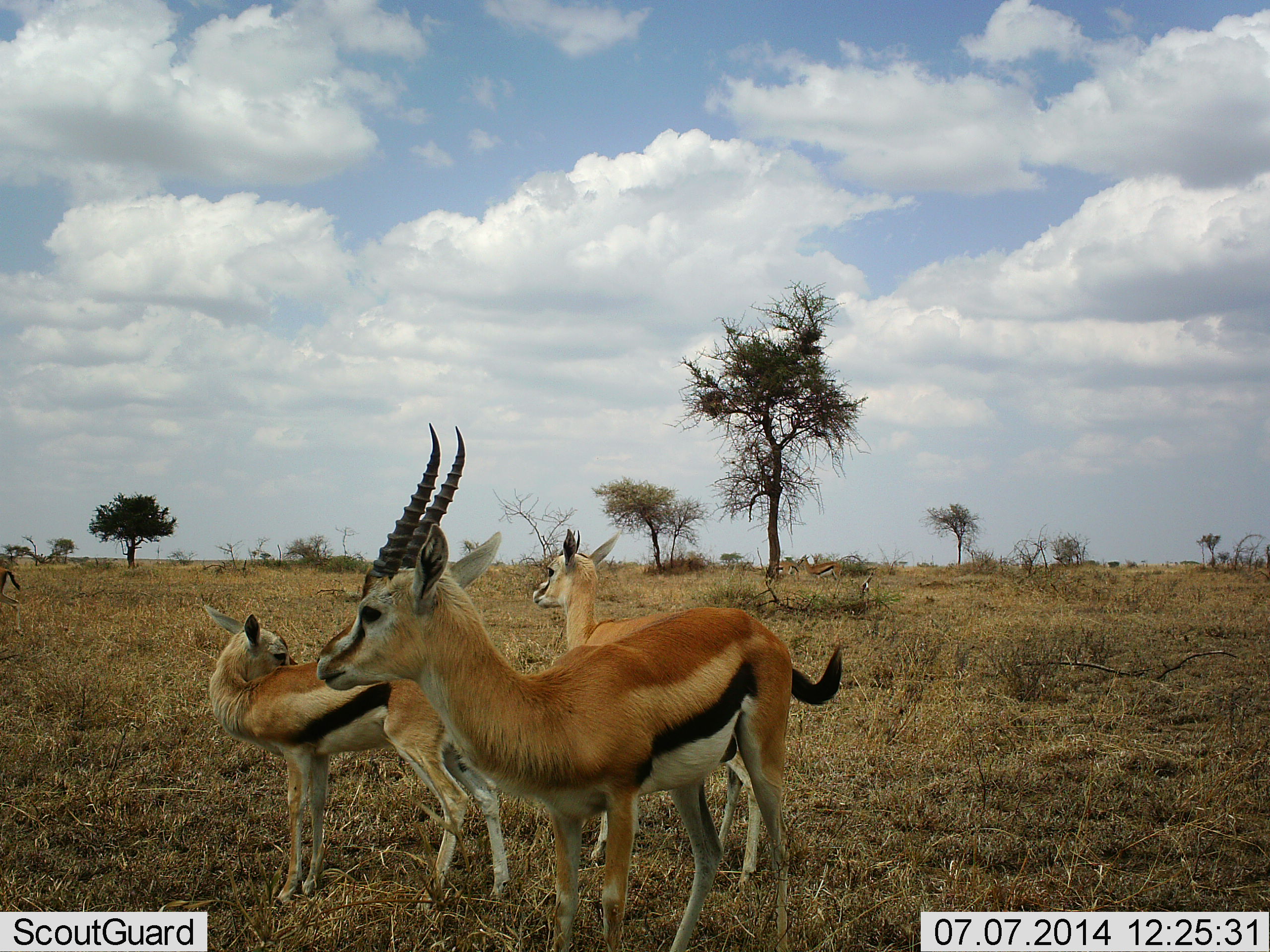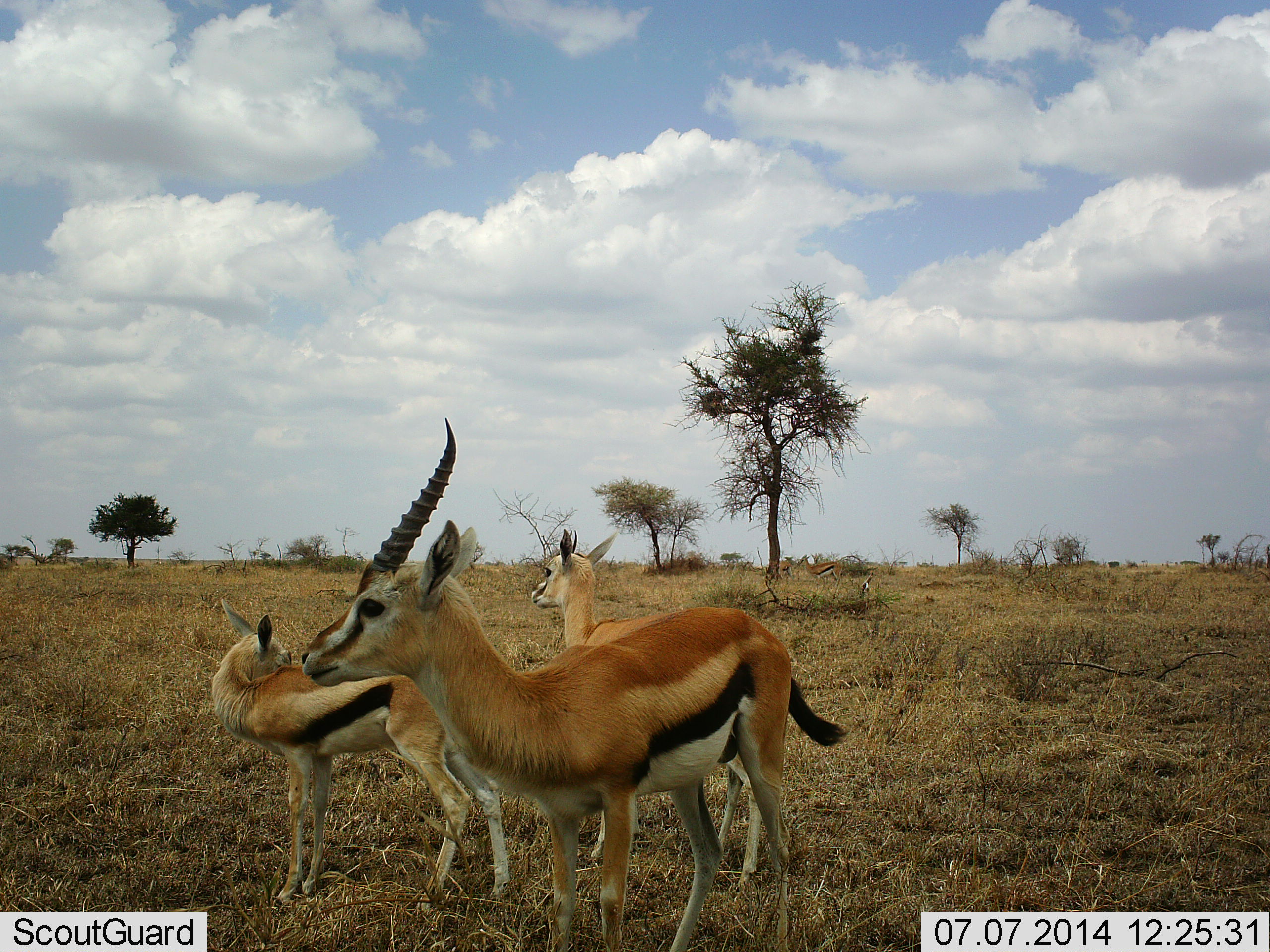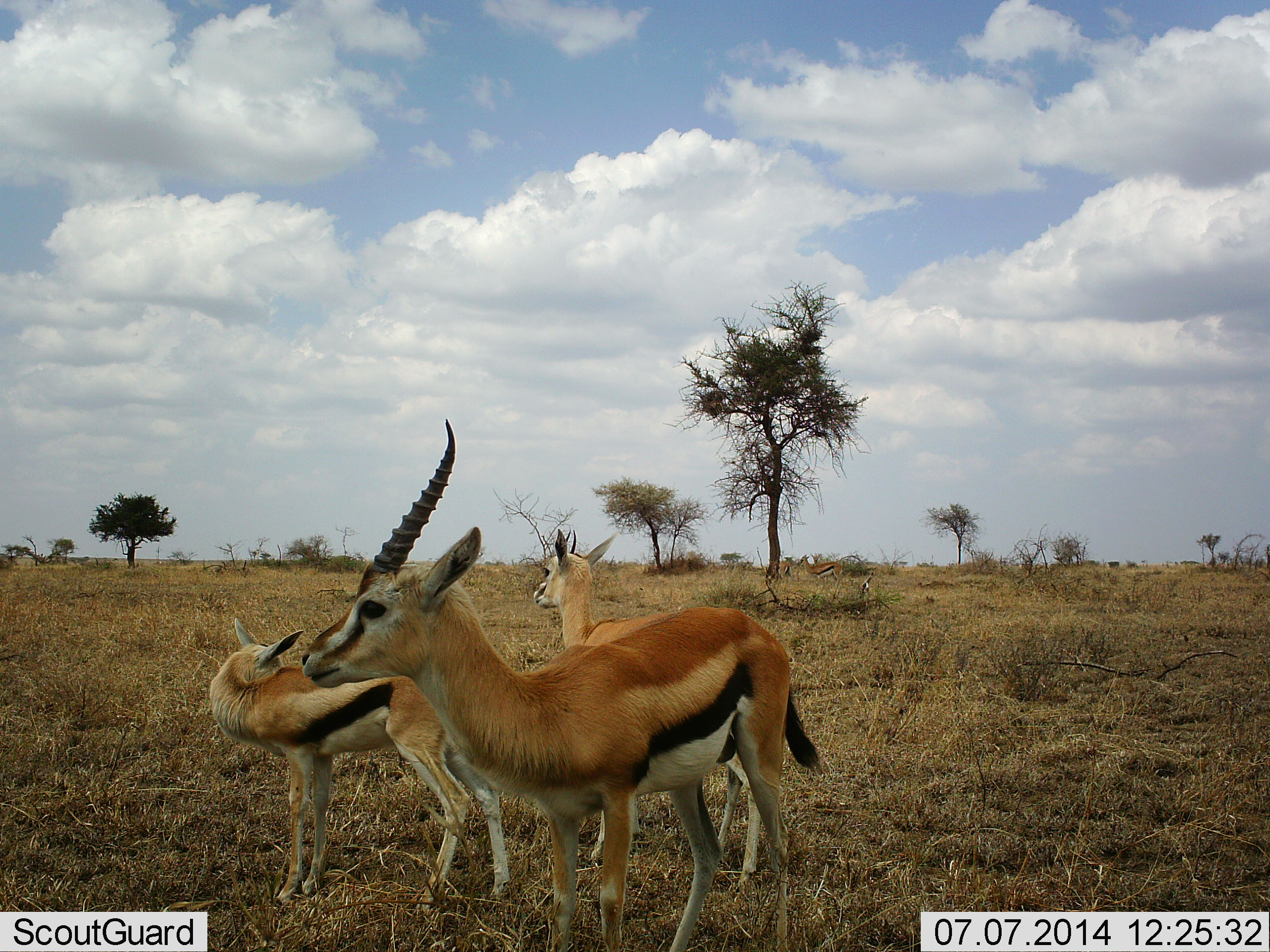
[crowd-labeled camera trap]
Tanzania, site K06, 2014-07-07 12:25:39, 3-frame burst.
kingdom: Animalia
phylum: Chordata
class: Mammalia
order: Artiodactyla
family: Bovidae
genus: Eudorcas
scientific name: Eudorcas thomsonii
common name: thomson's gazelle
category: gazellethomsons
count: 3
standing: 100%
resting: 0%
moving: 10%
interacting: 0%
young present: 40%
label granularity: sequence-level